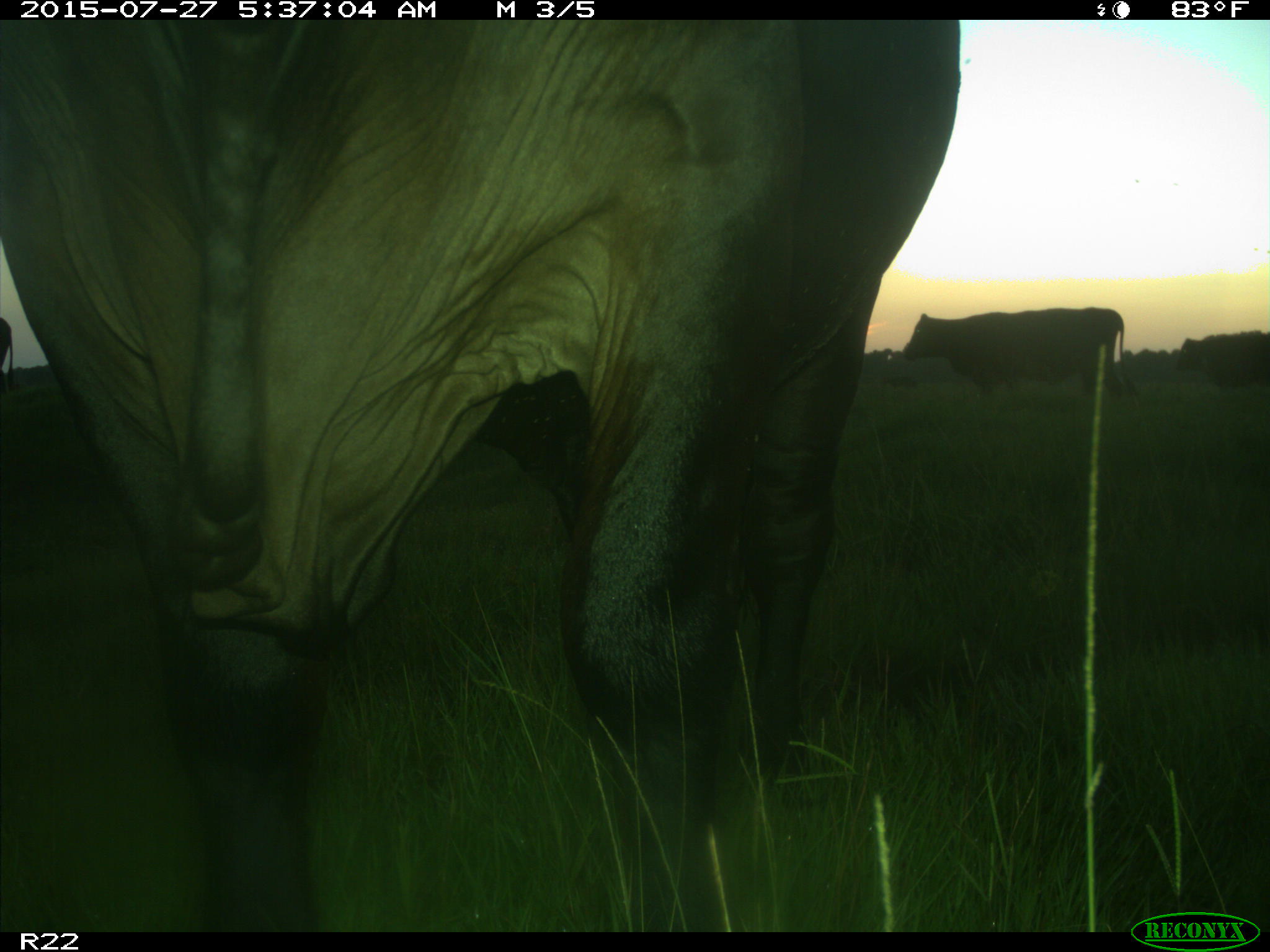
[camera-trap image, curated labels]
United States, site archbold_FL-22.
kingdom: Animalia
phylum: Chordata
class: Mammalia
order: Artiodactyla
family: Bovidae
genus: Bos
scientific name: Bos taurus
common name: domestic cow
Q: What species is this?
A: Bos taurus (domestic cow).